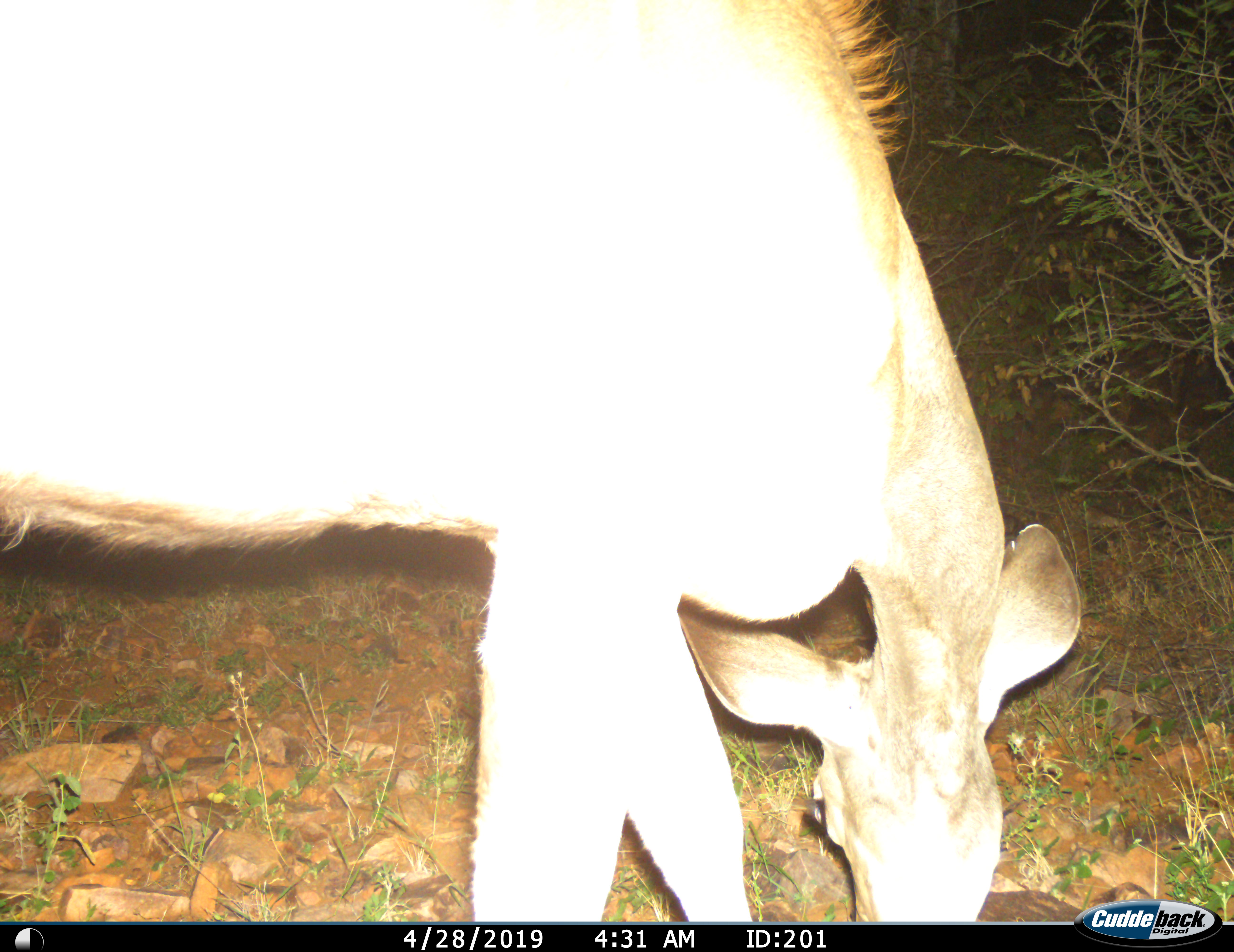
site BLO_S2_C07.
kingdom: Animalia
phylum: Chordata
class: Mammalia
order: Artiodactyla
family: Bovidae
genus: Tragelaphus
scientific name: Tragelaphus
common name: kudu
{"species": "kudu (Tragelaphus)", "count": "1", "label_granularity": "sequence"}